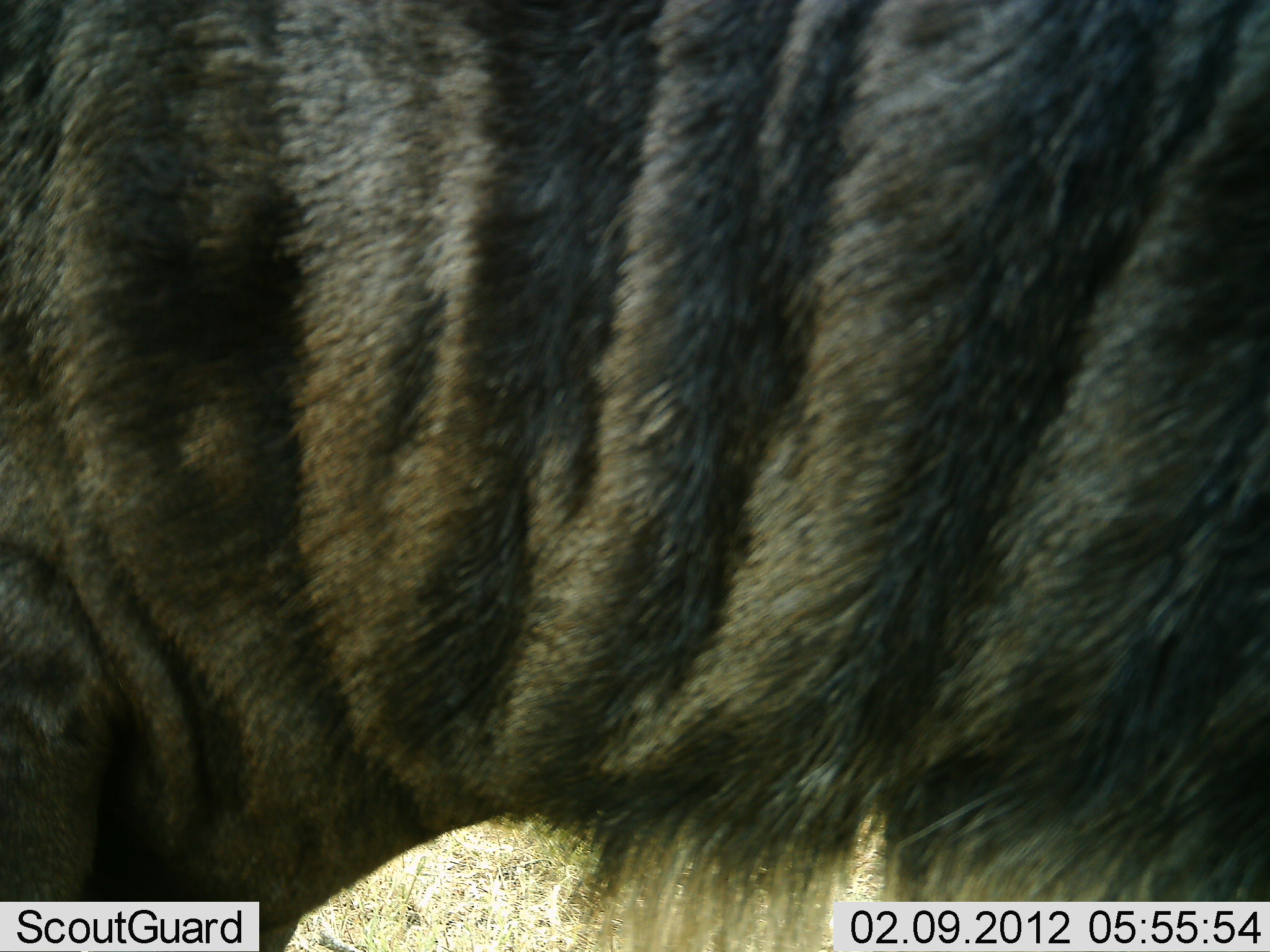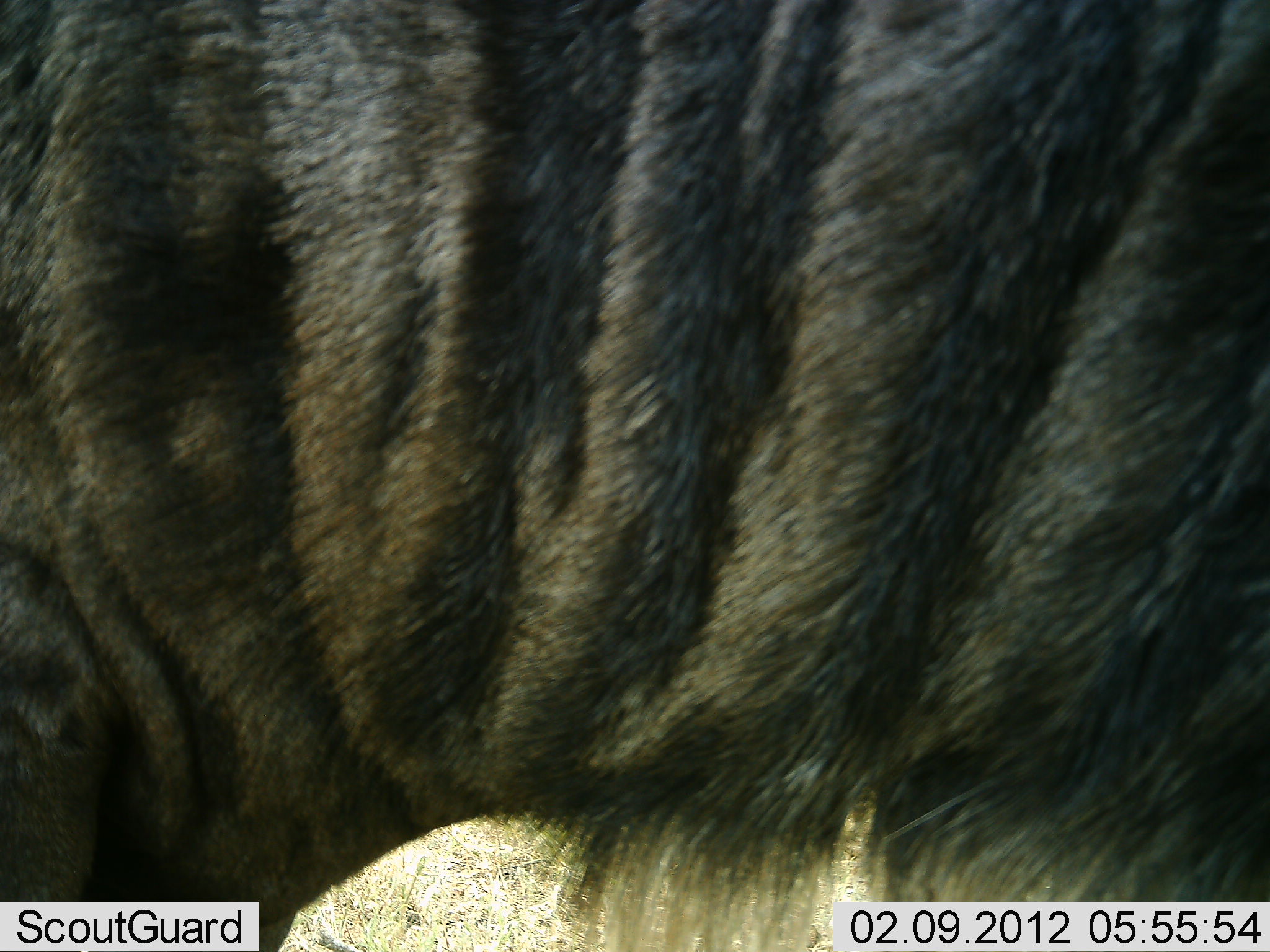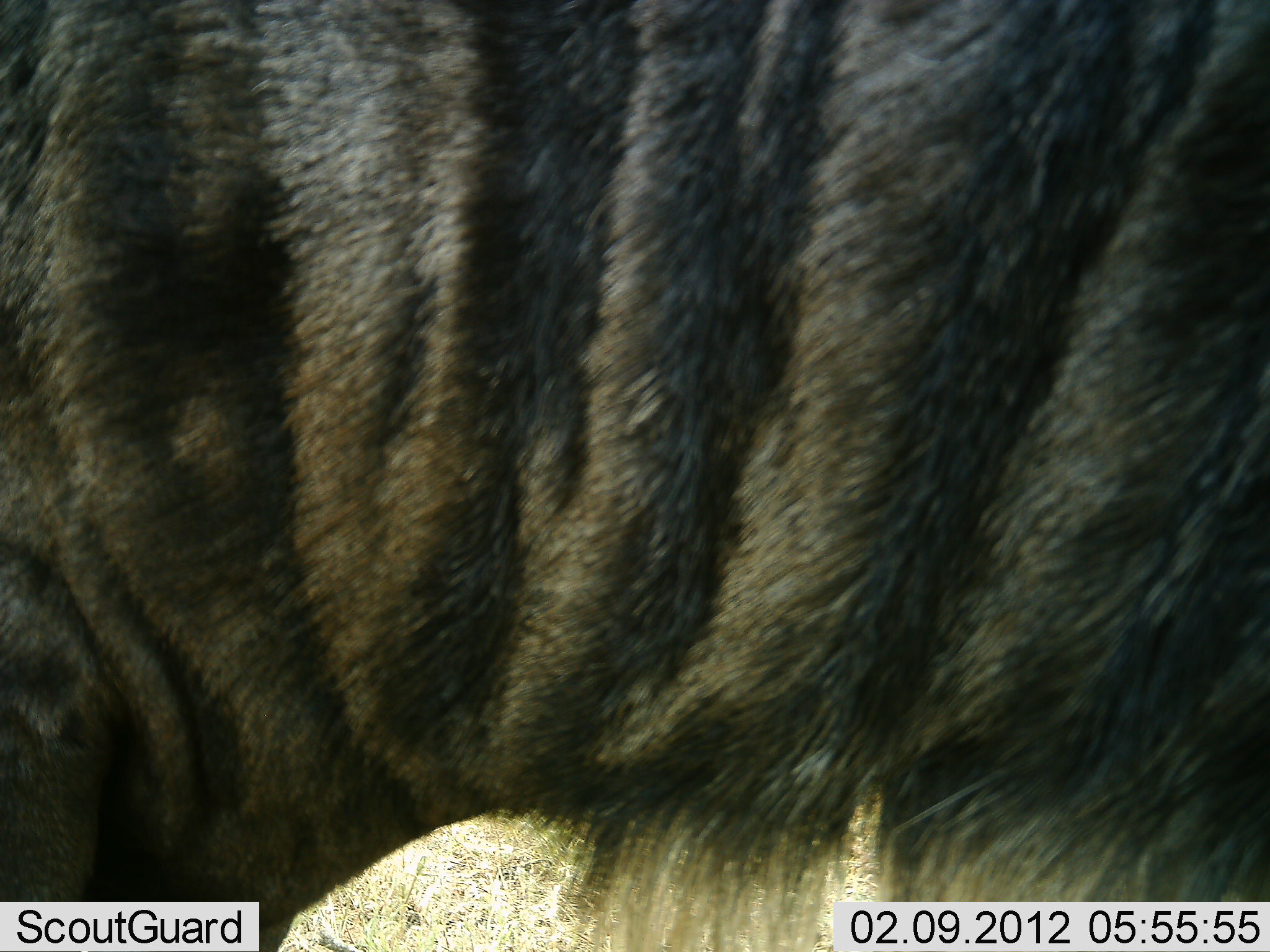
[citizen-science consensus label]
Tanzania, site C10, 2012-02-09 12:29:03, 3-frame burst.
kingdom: Animalia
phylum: Chordata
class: Mammalia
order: Artiodactyla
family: Bovidae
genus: Connochaetes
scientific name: Connochaetes taurinus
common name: blue wildebeest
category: wildebeest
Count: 1.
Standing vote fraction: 100%.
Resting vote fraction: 8%.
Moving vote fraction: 0%.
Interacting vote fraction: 0%.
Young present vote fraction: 0%.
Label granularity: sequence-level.